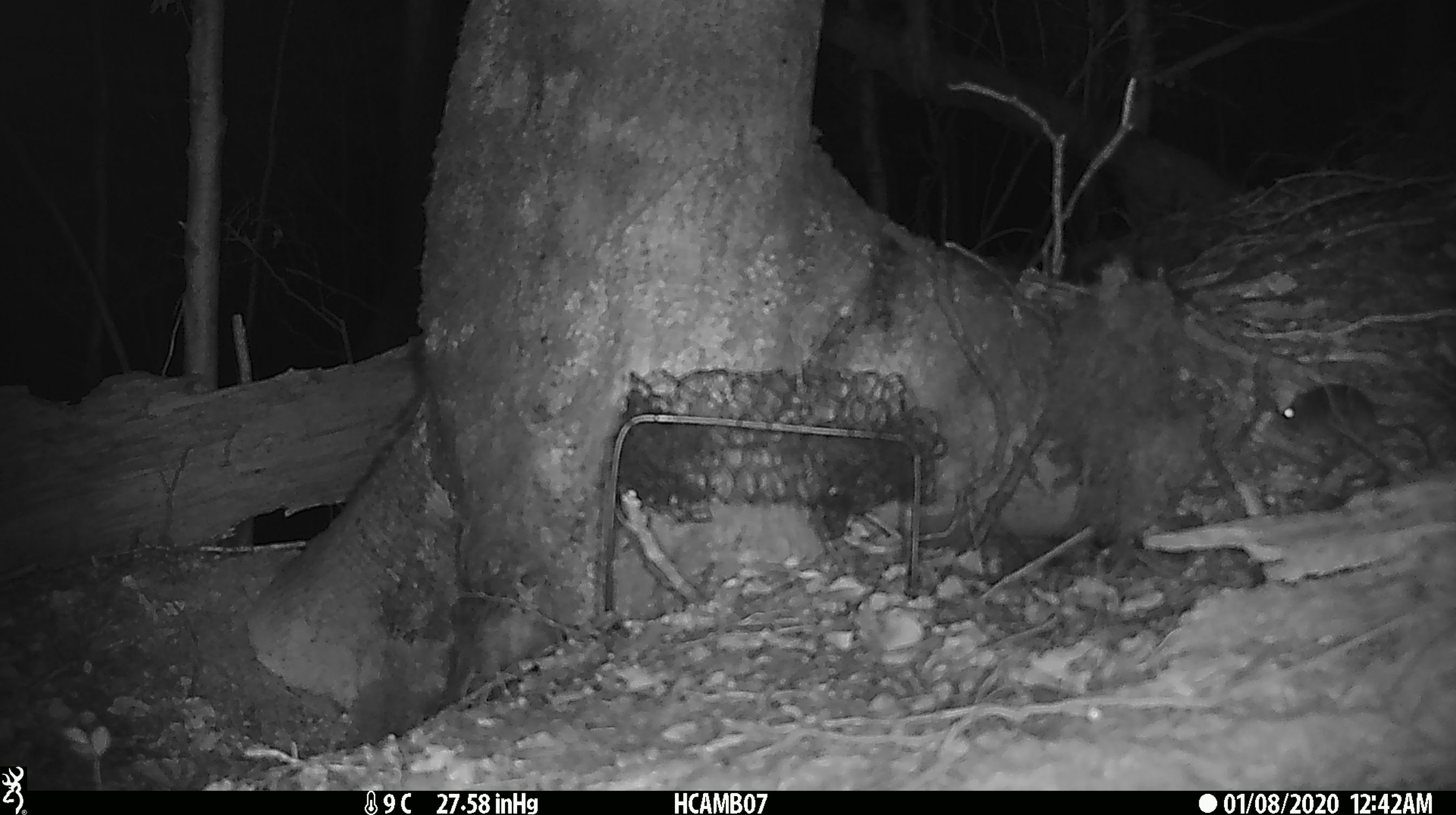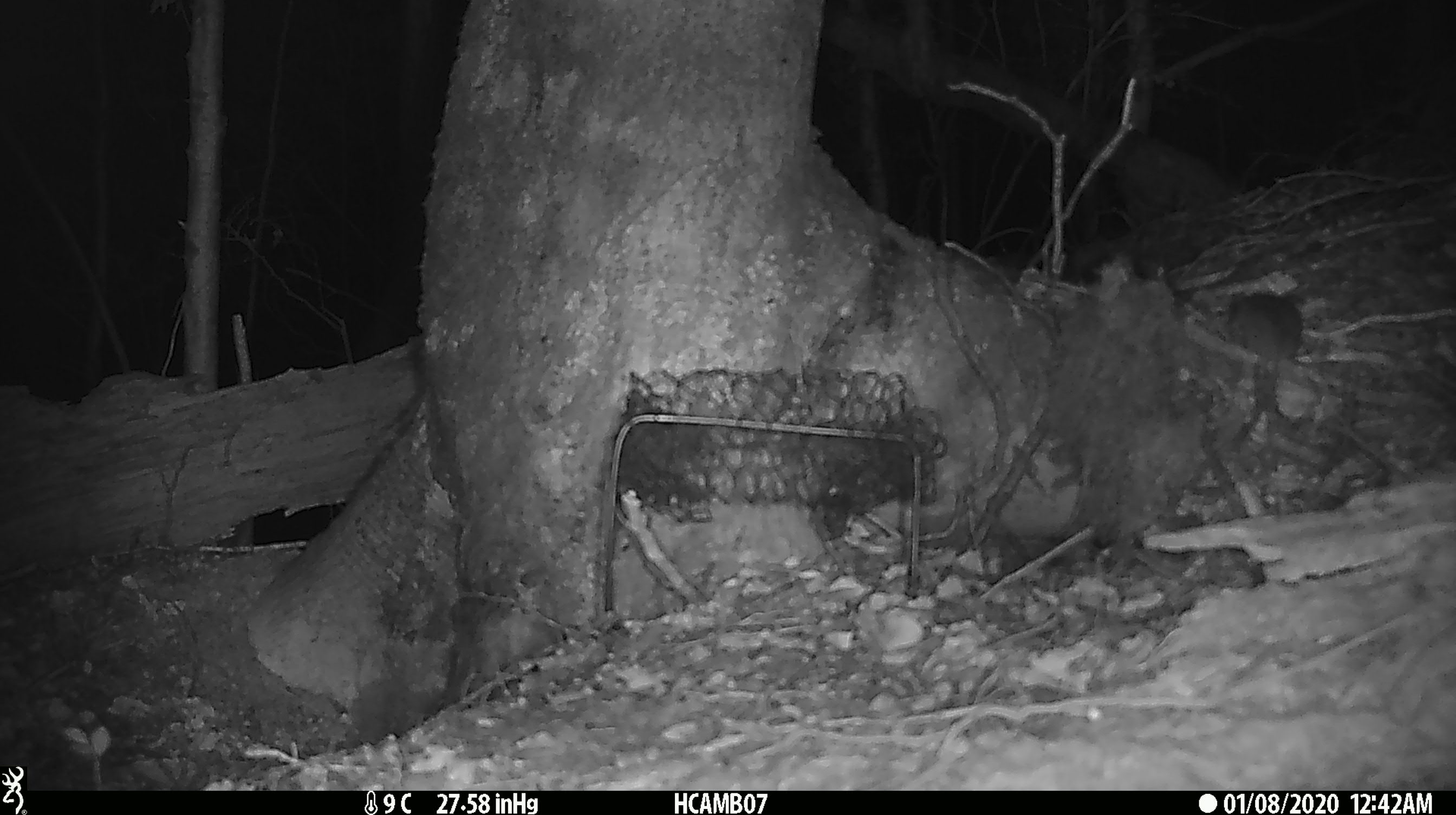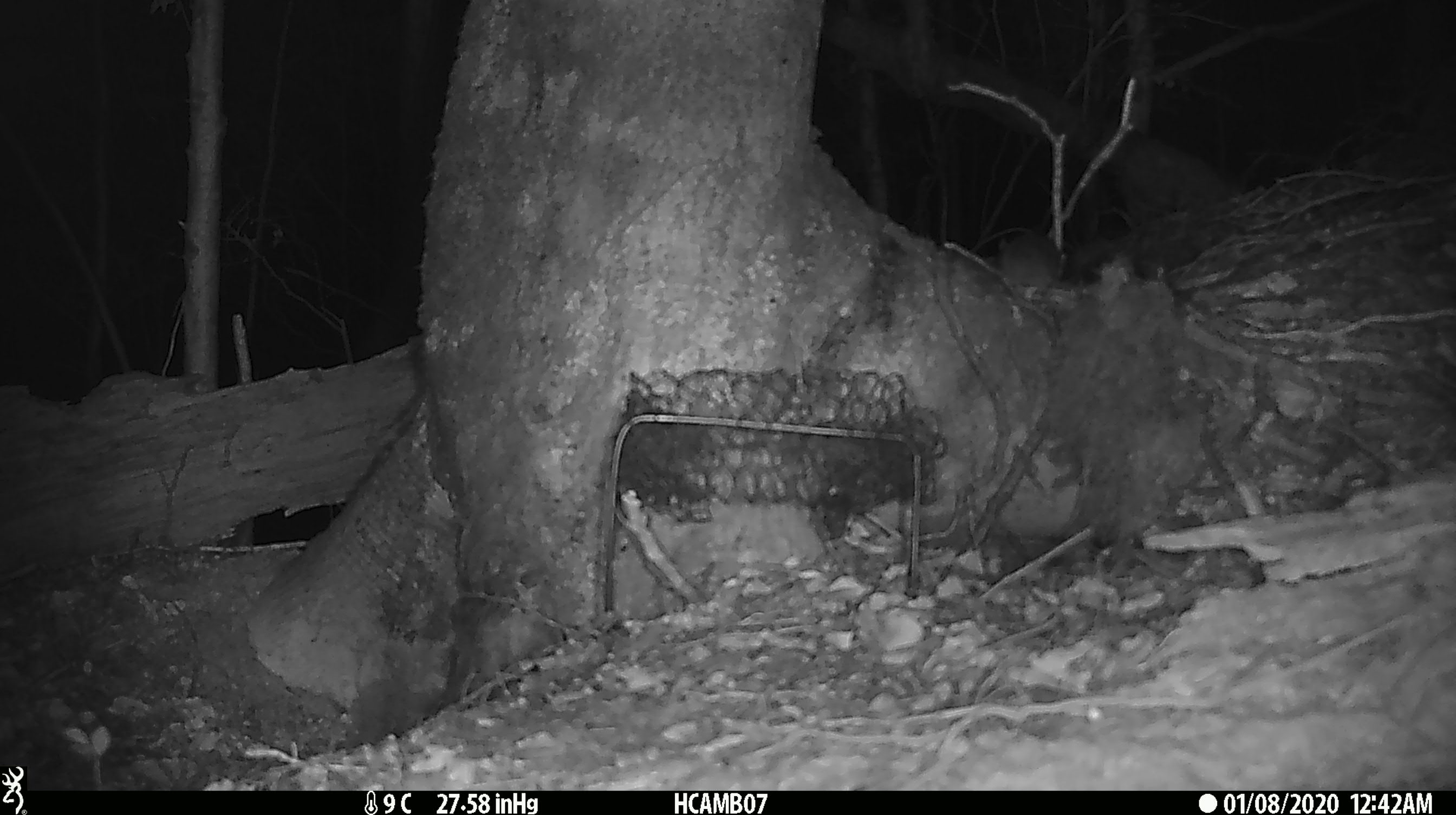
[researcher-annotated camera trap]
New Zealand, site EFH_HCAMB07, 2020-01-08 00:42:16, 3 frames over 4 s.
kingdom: Animalia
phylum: Chordata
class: Mammalia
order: Rodentia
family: Muridae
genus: Mus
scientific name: Mus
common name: mouse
Mouse (Mus).